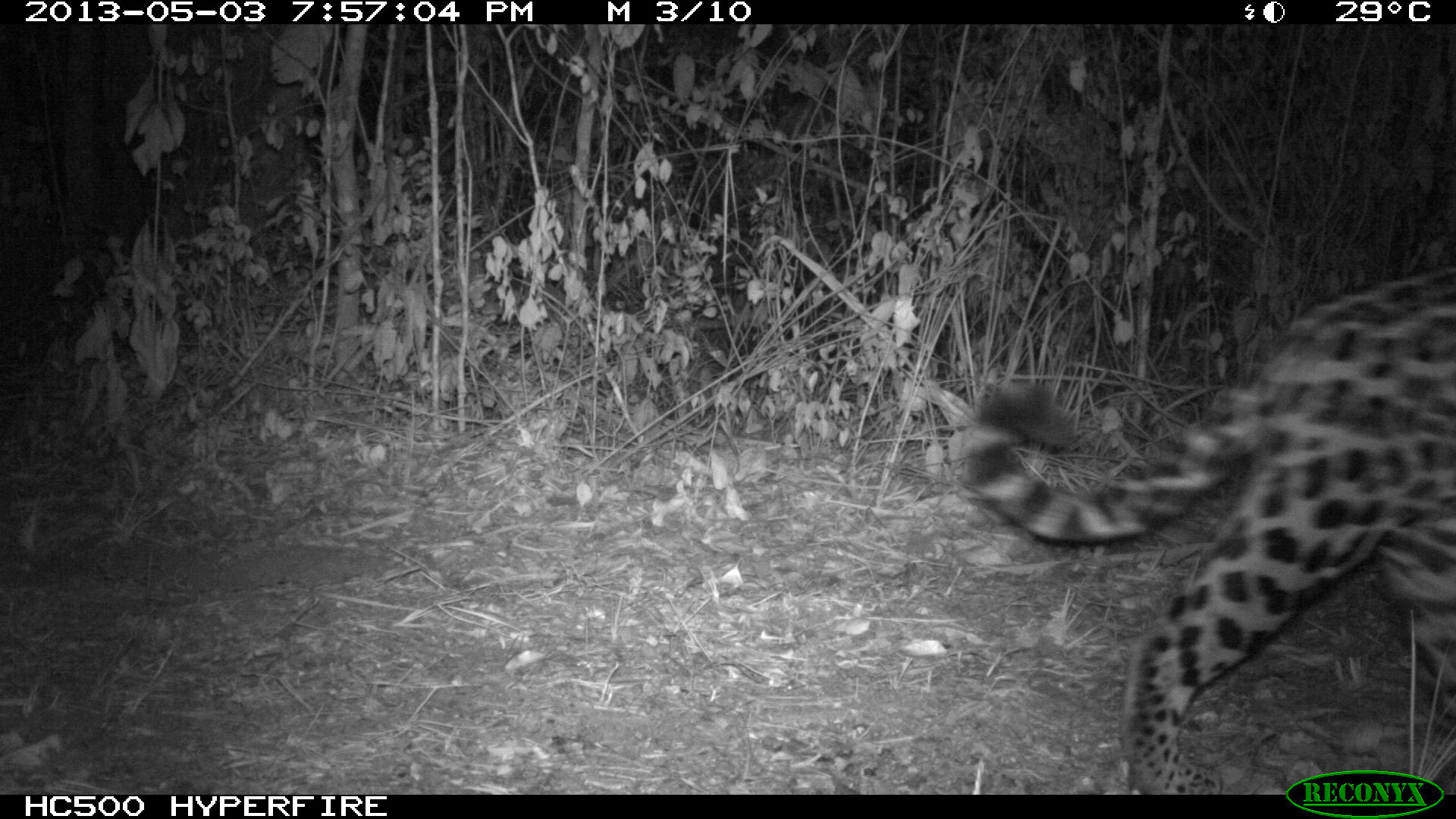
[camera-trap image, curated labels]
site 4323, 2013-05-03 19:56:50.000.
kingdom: Animalia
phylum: Chordata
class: Mammalia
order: Carnivora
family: Felidae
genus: Panthera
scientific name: Panthera onca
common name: jaguar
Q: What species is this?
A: Panthera onca (jaguar).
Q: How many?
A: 1.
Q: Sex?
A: Male.